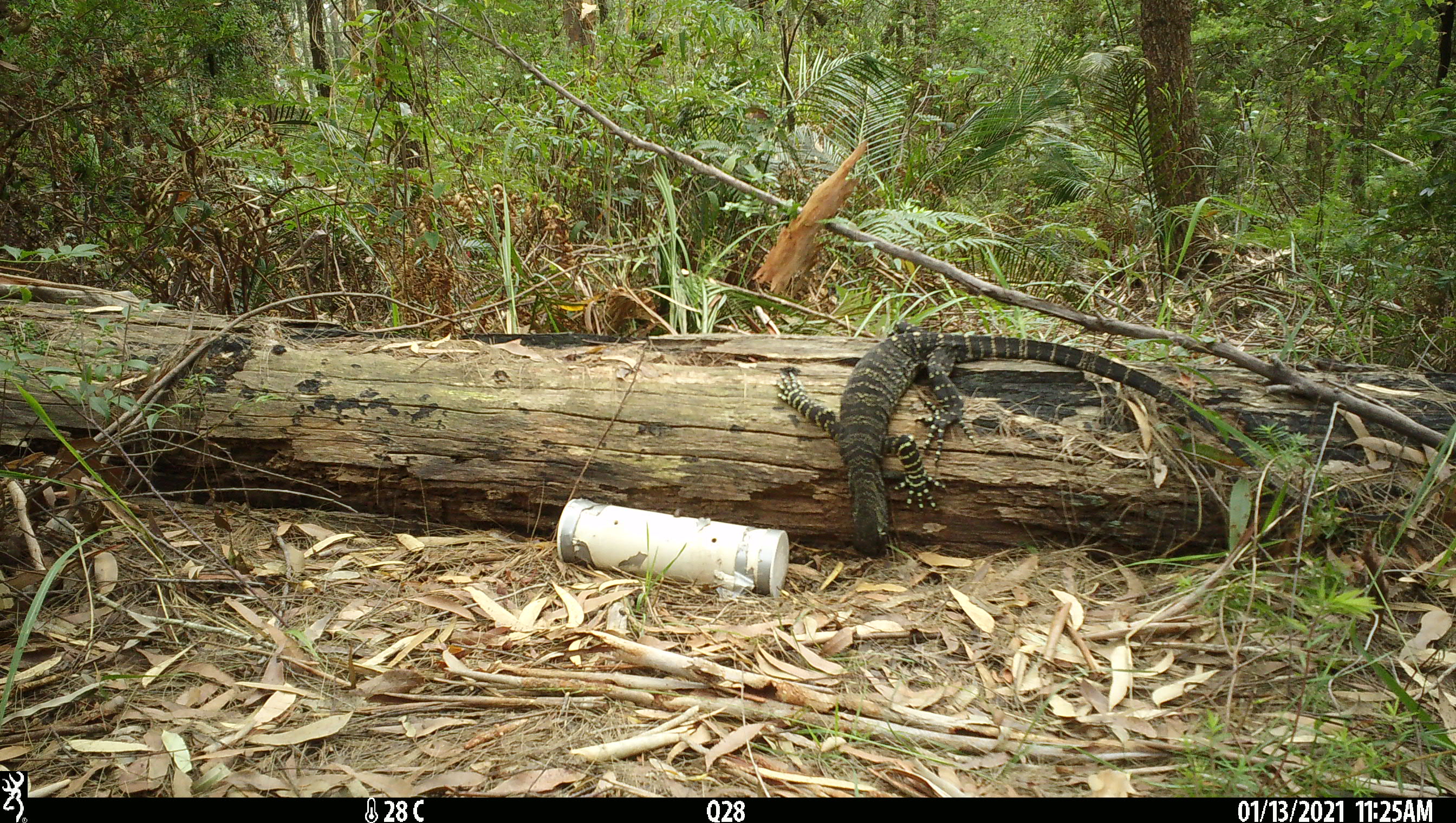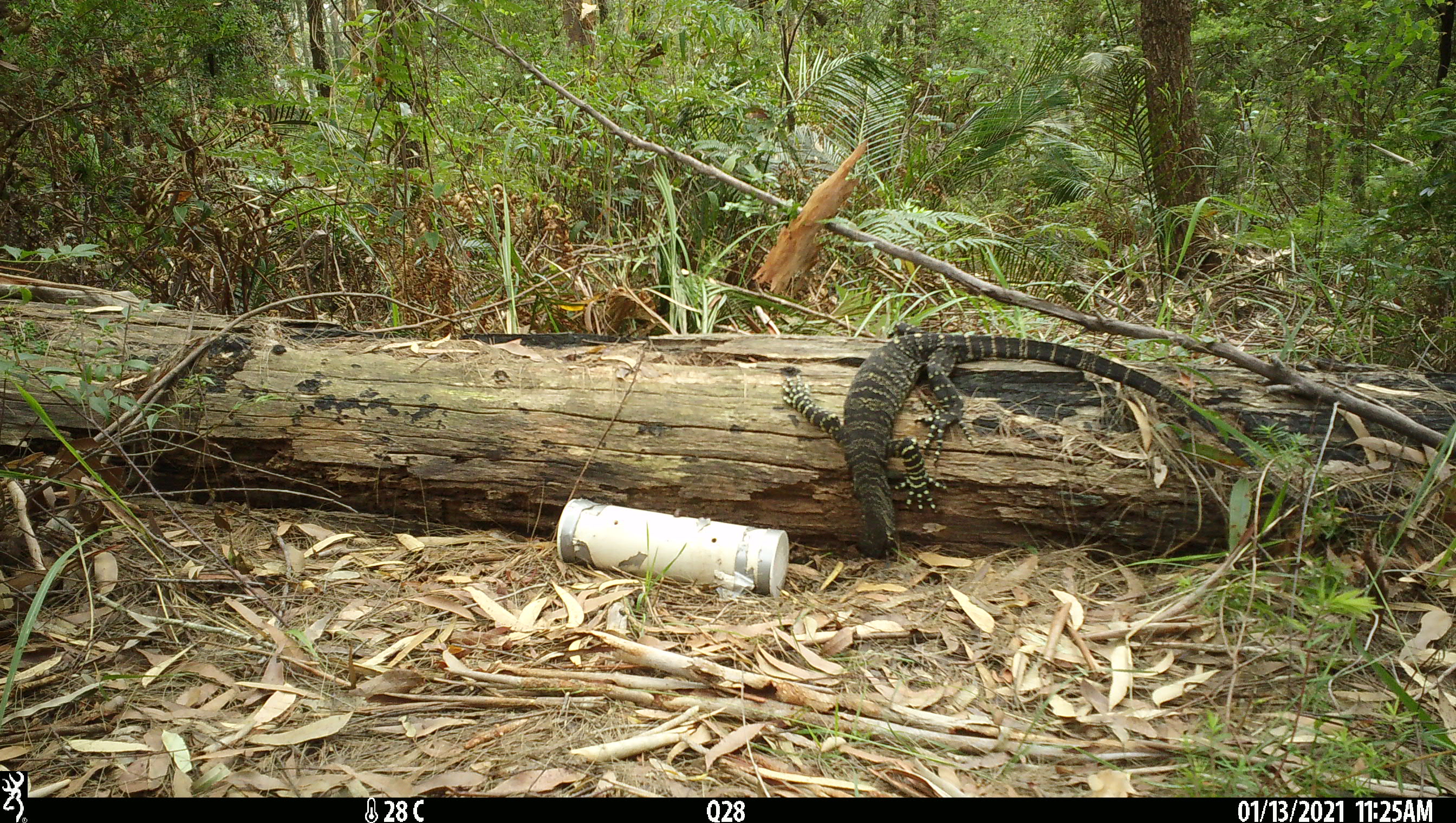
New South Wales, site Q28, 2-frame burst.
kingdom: Animalia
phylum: Chordata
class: Reptilia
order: Squamata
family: Varanidae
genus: Varanus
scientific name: Varanus varius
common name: lace monitor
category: goanna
Goanna (lace monitor) (Varanus varius).